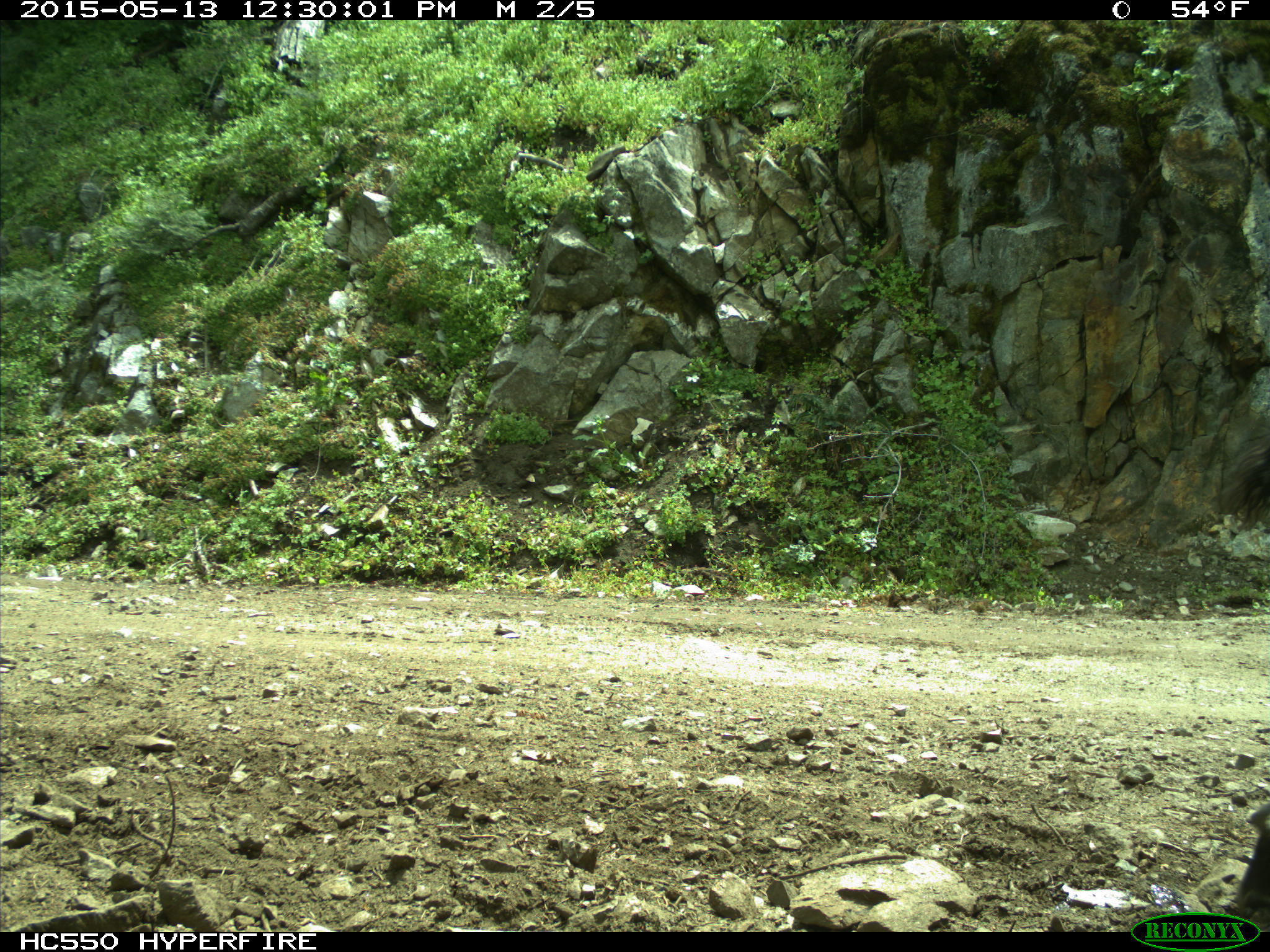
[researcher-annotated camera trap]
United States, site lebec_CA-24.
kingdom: Animalia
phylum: Chordata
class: Mammalia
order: Artiodactyla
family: Bovidae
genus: Bos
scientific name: Bos taurus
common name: domestic cow